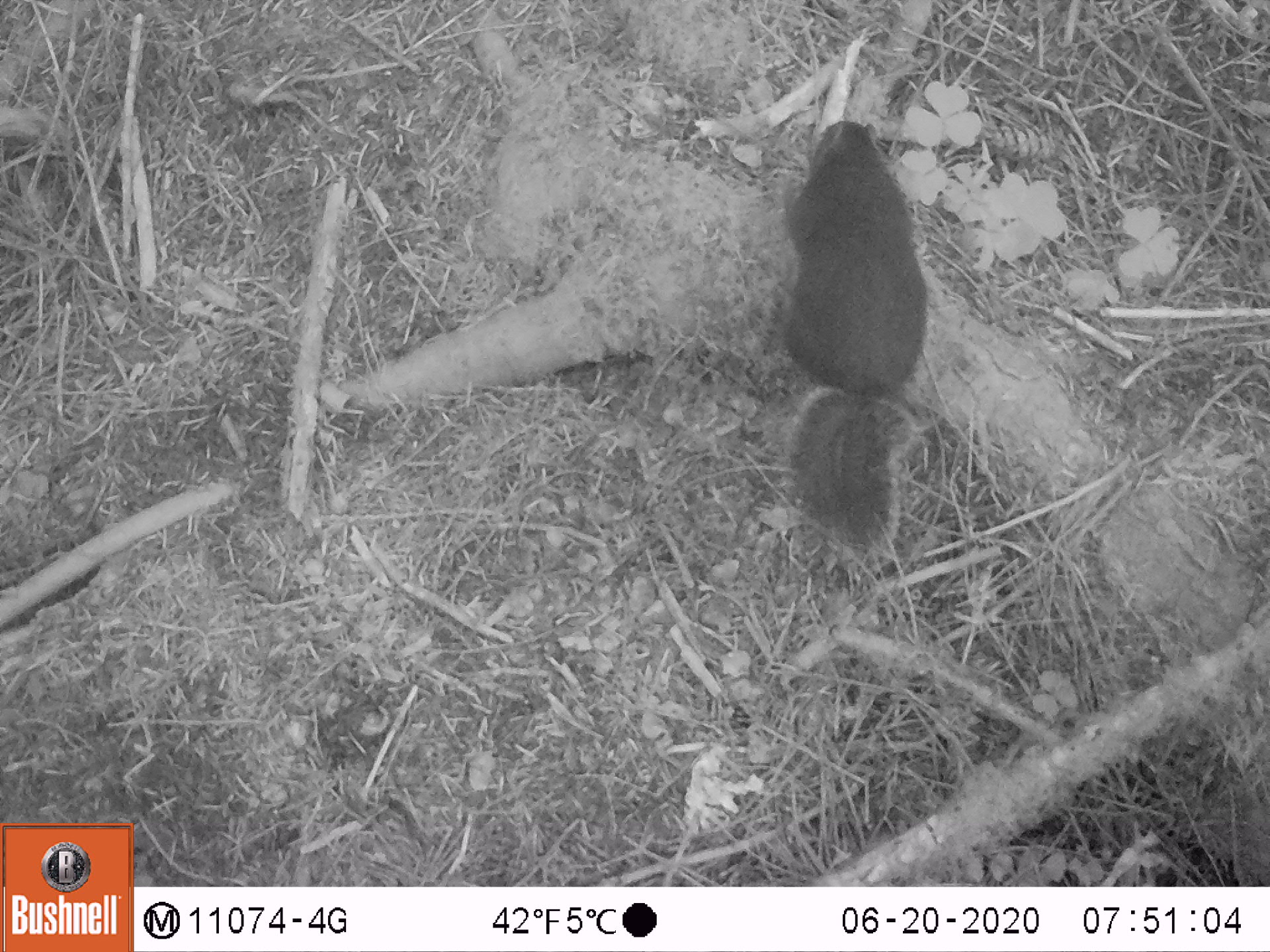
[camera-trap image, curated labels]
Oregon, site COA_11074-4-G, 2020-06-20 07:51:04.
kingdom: Animalia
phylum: Chordata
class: Mammalia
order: Rodentia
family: Sciuridae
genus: Tamiasciurus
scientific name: Tamiasciurus douglasii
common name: douglas squirrel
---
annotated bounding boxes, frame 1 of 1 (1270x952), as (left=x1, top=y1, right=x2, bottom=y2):
douglas squirrel: (left=776, top=119, right=933, bottom=570)